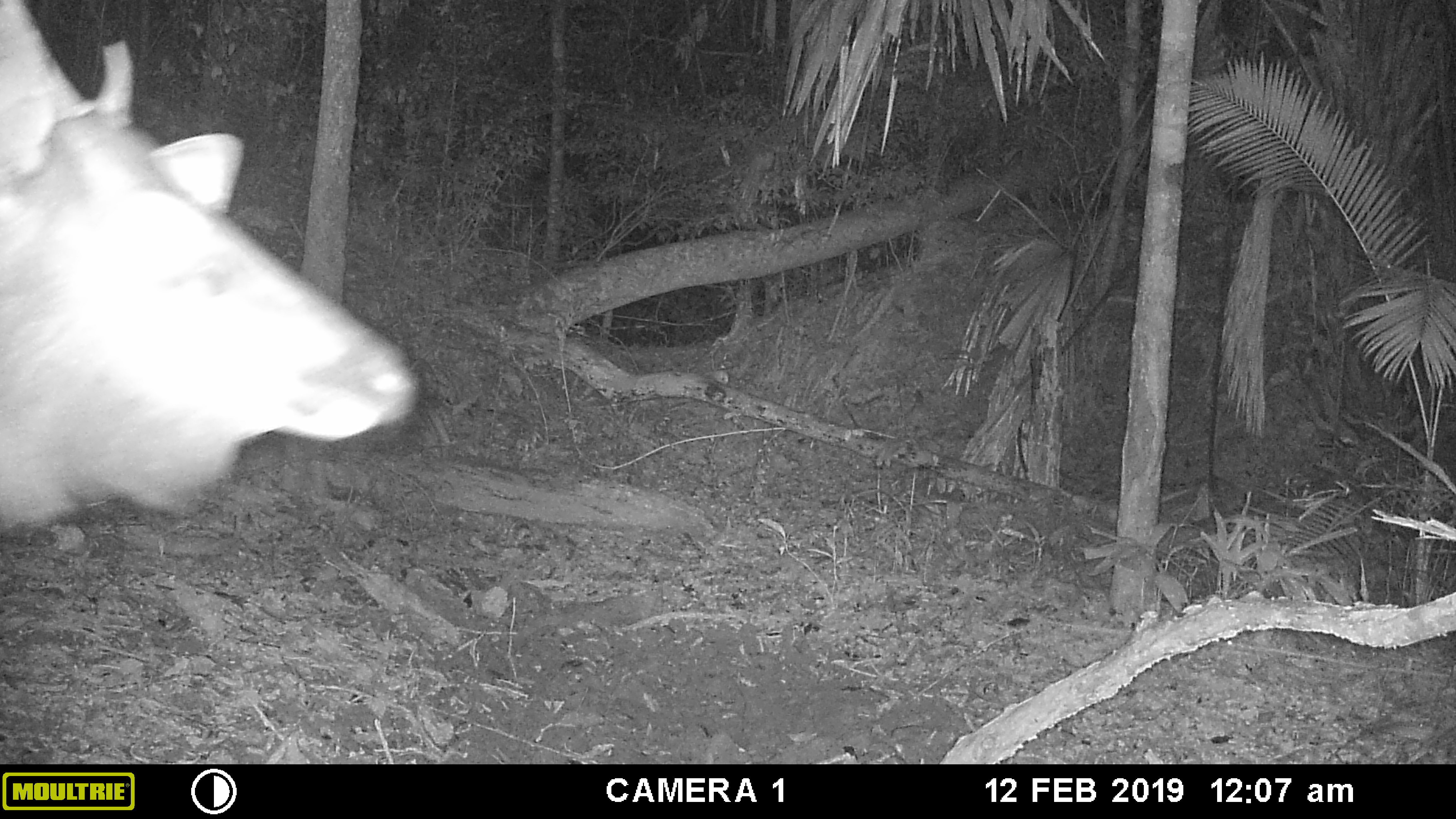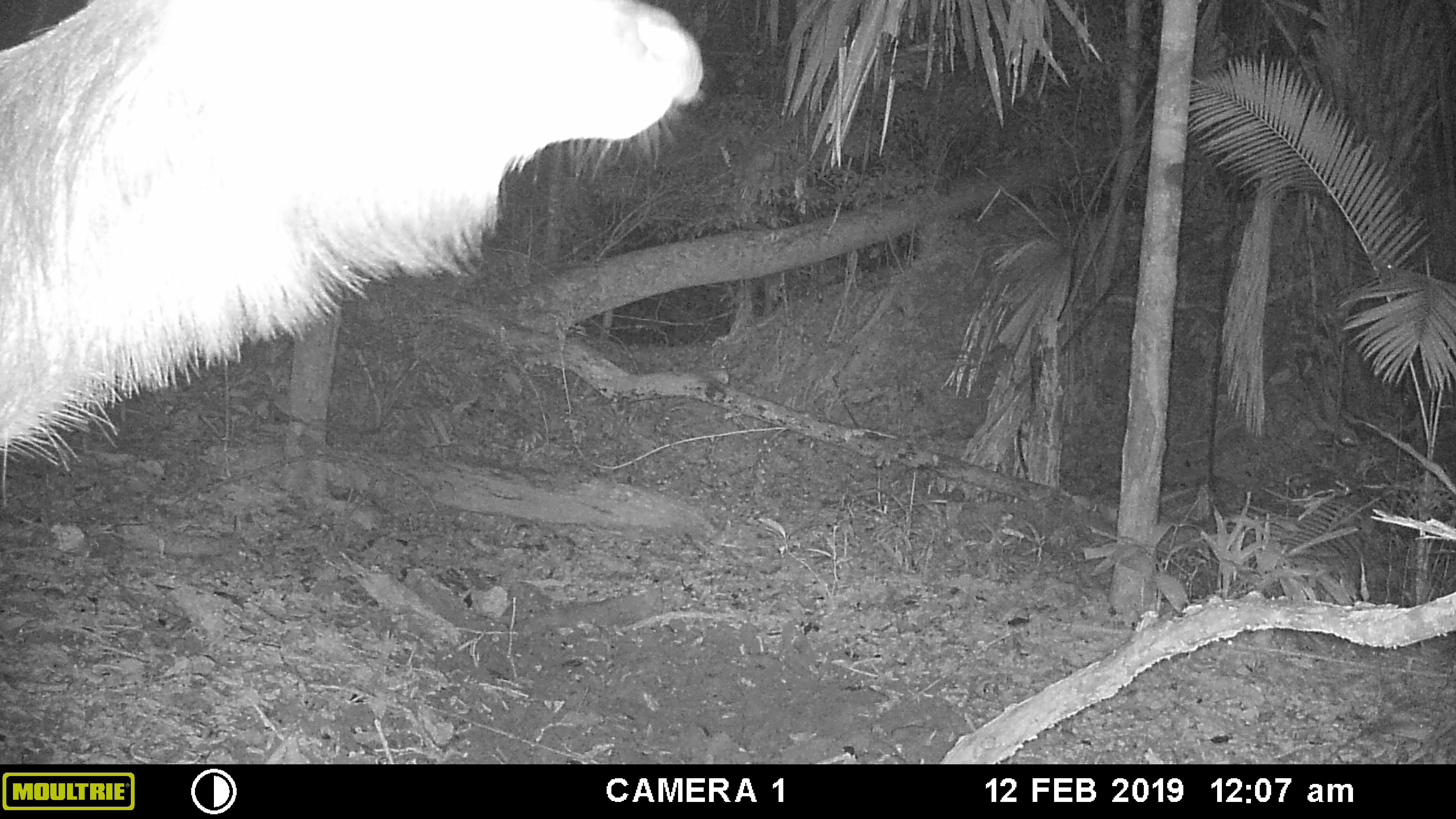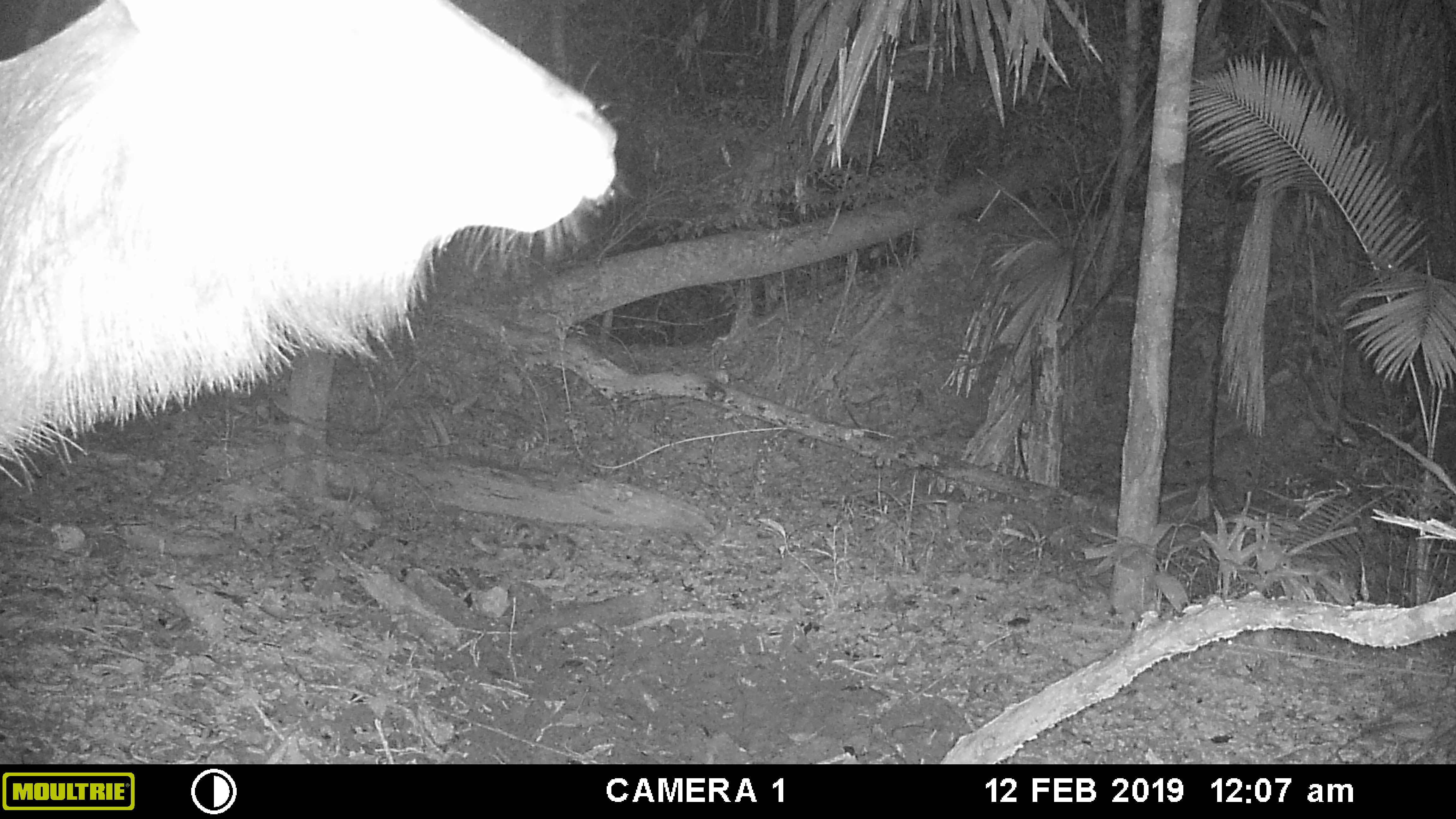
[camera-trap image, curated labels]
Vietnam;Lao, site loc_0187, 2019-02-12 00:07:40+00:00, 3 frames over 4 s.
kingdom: Animalia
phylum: Chordata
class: Mammalia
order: Artiodactyla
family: Cervidae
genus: Rusa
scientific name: Rusa unicolor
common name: sambar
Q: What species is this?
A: Sambar (Rusa unicolor).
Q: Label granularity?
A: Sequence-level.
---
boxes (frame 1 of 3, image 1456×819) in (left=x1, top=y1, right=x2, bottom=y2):
sambar: (left=0, top=0, right=416, bottom=523)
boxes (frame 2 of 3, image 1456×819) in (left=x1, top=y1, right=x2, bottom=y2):
sambar: (left=0, top=0, right=705, bottom=463)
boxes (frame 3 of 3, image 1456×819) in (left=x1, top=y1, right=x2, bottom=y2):
sambar: (left=0, top=0, right=616, bottom=485)